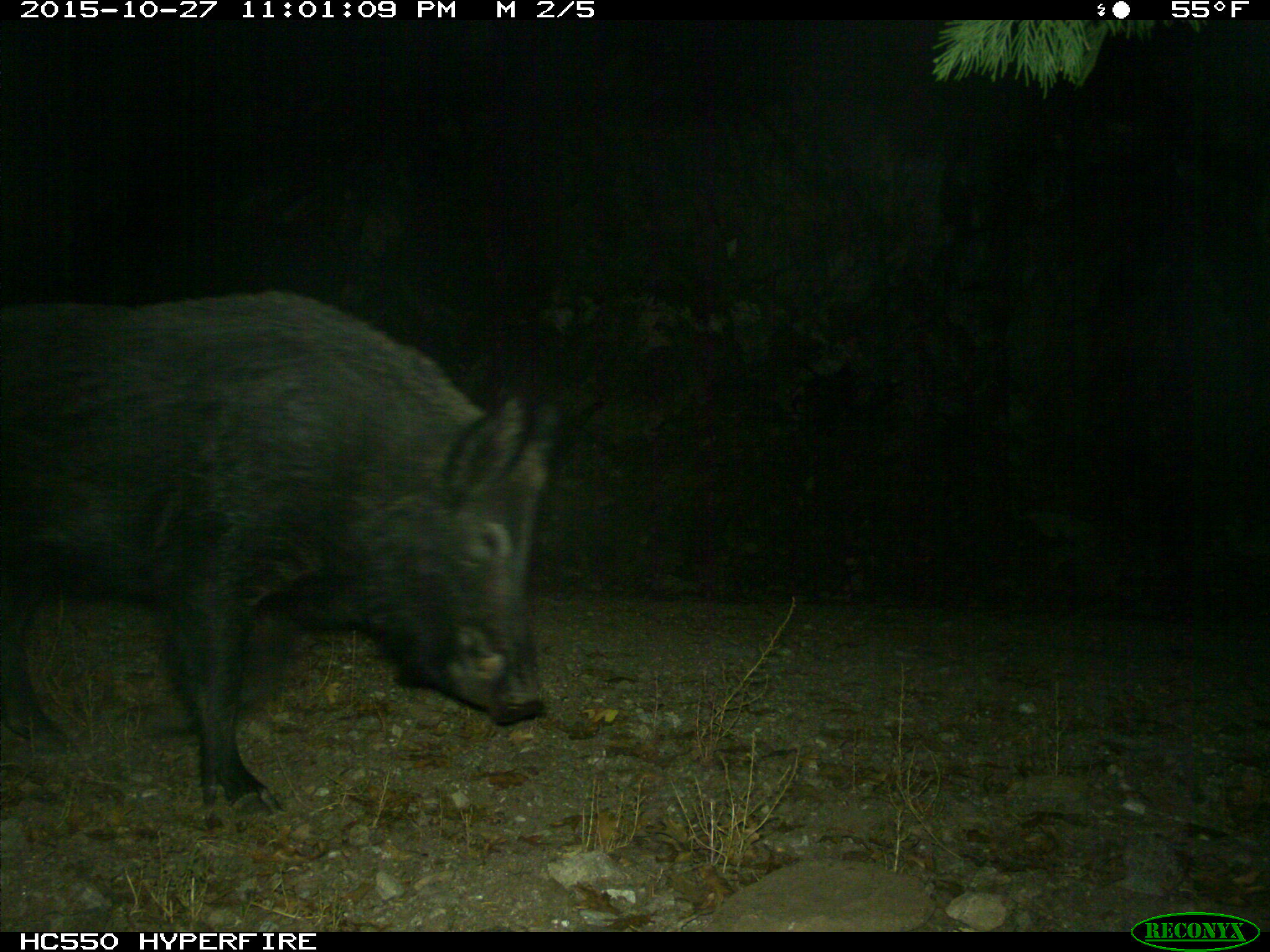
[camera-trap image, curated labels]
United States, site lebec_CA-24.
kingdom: Animalia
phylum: Chordata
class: Mammalia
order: Artiodactyla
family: Suidae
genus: Sus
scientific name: Sus scrofa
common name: wild boar